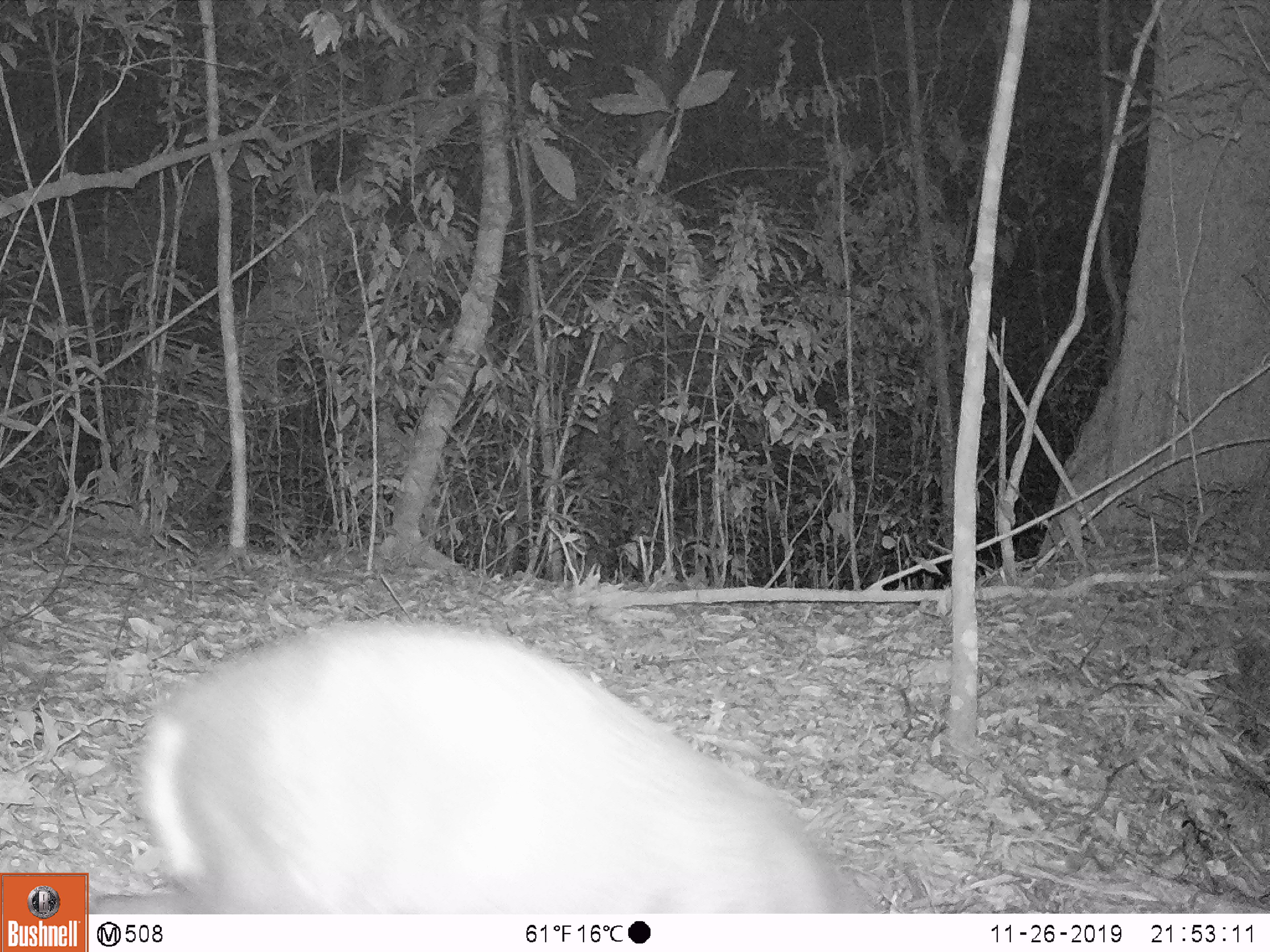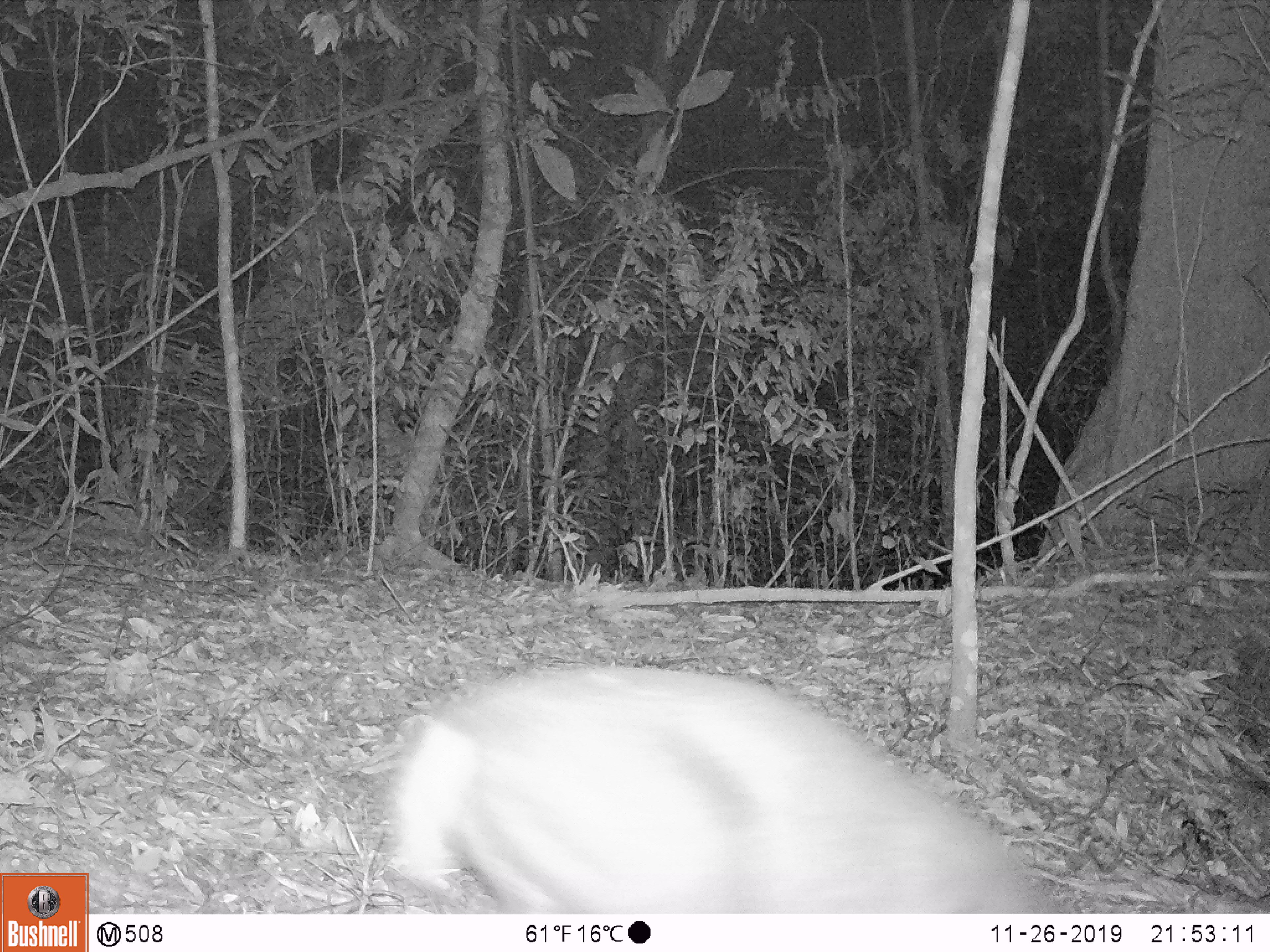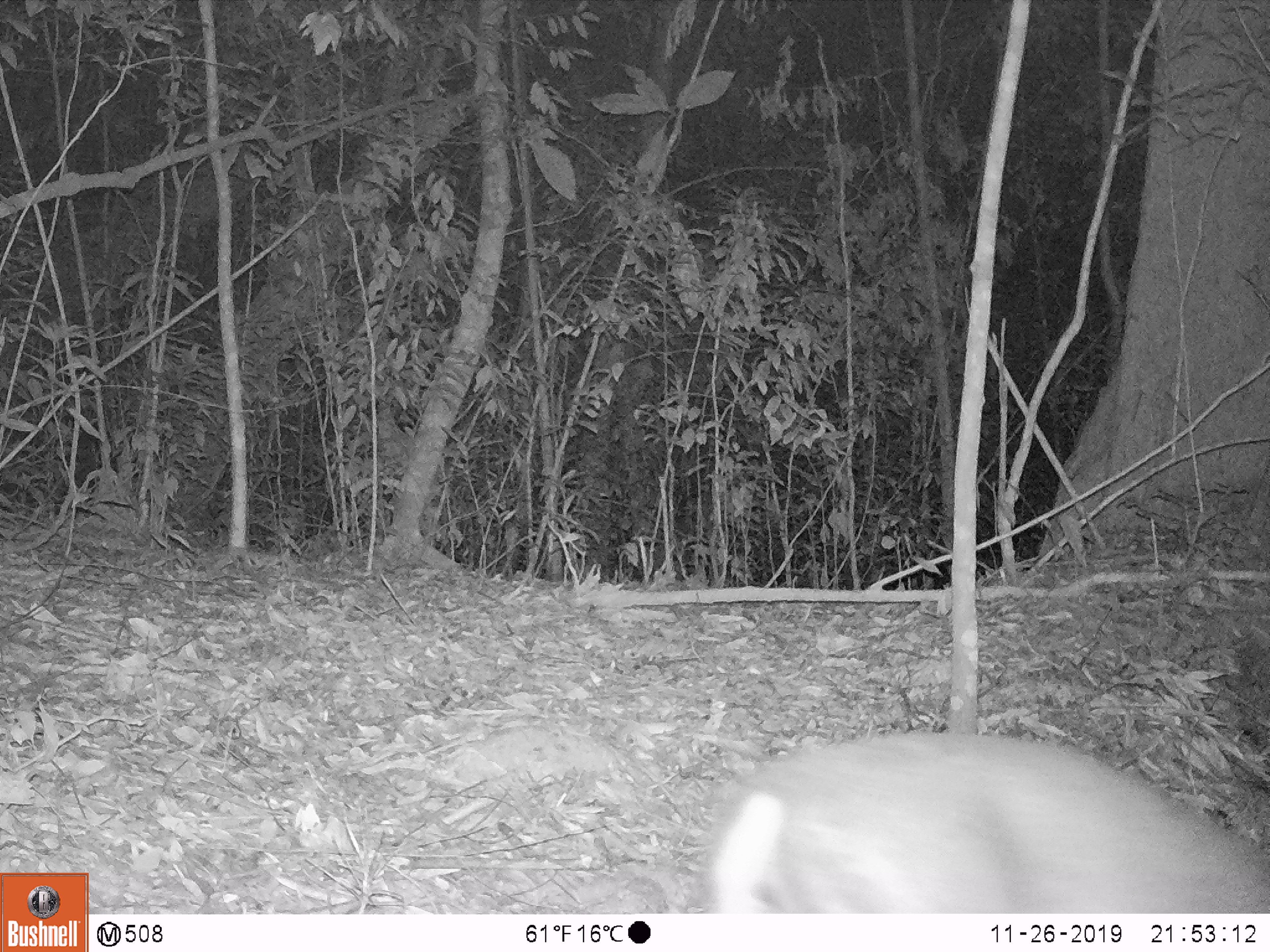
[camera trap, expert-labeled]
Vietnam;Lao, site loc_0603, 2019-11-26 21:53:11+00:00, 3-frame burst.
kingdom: Animalia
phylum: Chordata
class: Mammalia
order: Artiodactyla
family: Cervidae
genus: Muntiacus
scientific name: Muntiacus rooseveltorum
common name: roosevelt's muntjac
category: roosevelts muntjac group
Roosevelts muntjac group (roosevelt's muntjac) (Muntiacus rooseveltorum). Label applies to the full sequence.